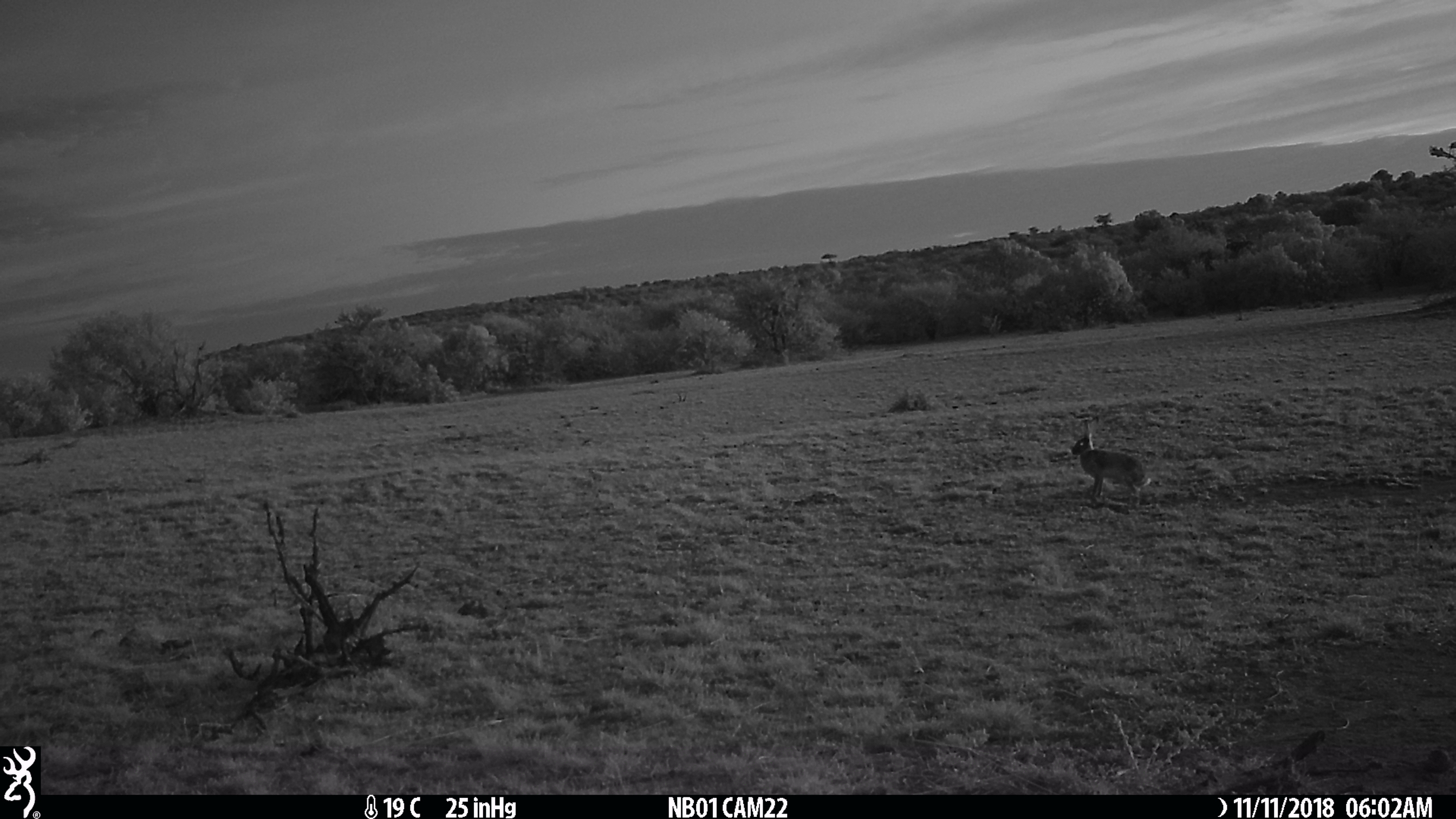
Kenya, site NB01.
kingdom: Animalia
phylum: Chordata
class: Mammalia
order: Lagomorpha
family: Leporidae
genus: Lepus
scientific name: Lepus capensis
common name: cape hare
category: hare